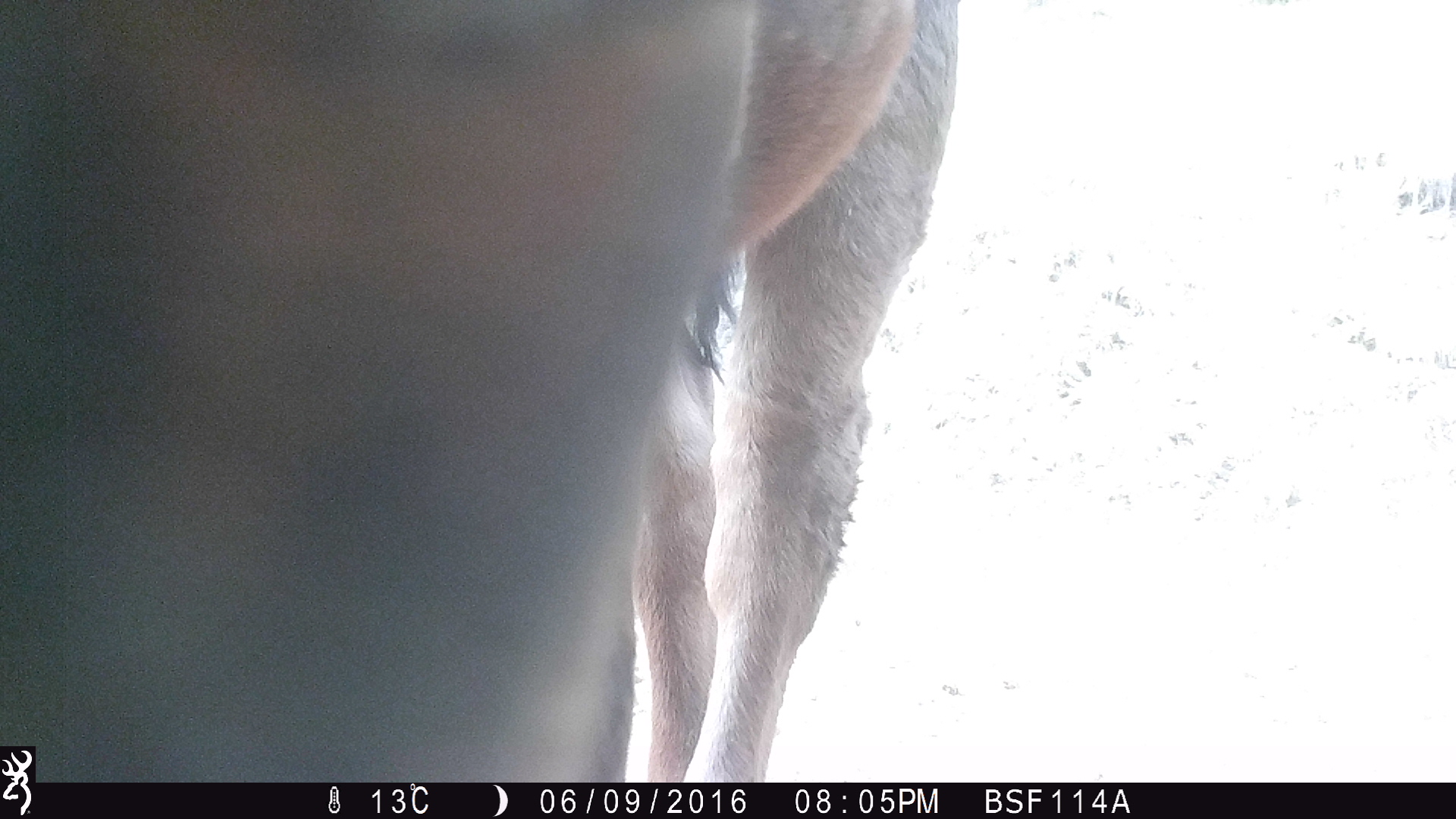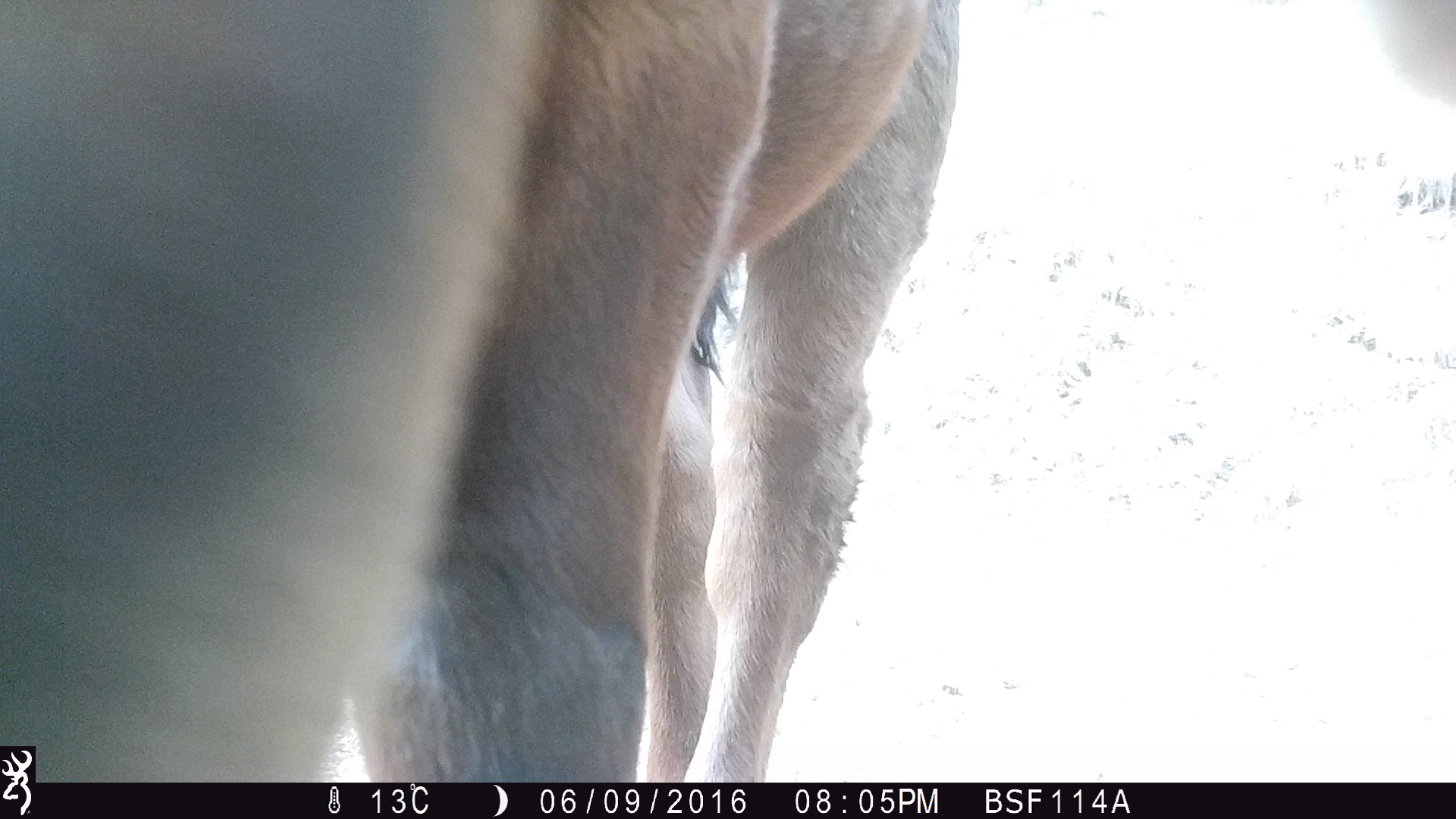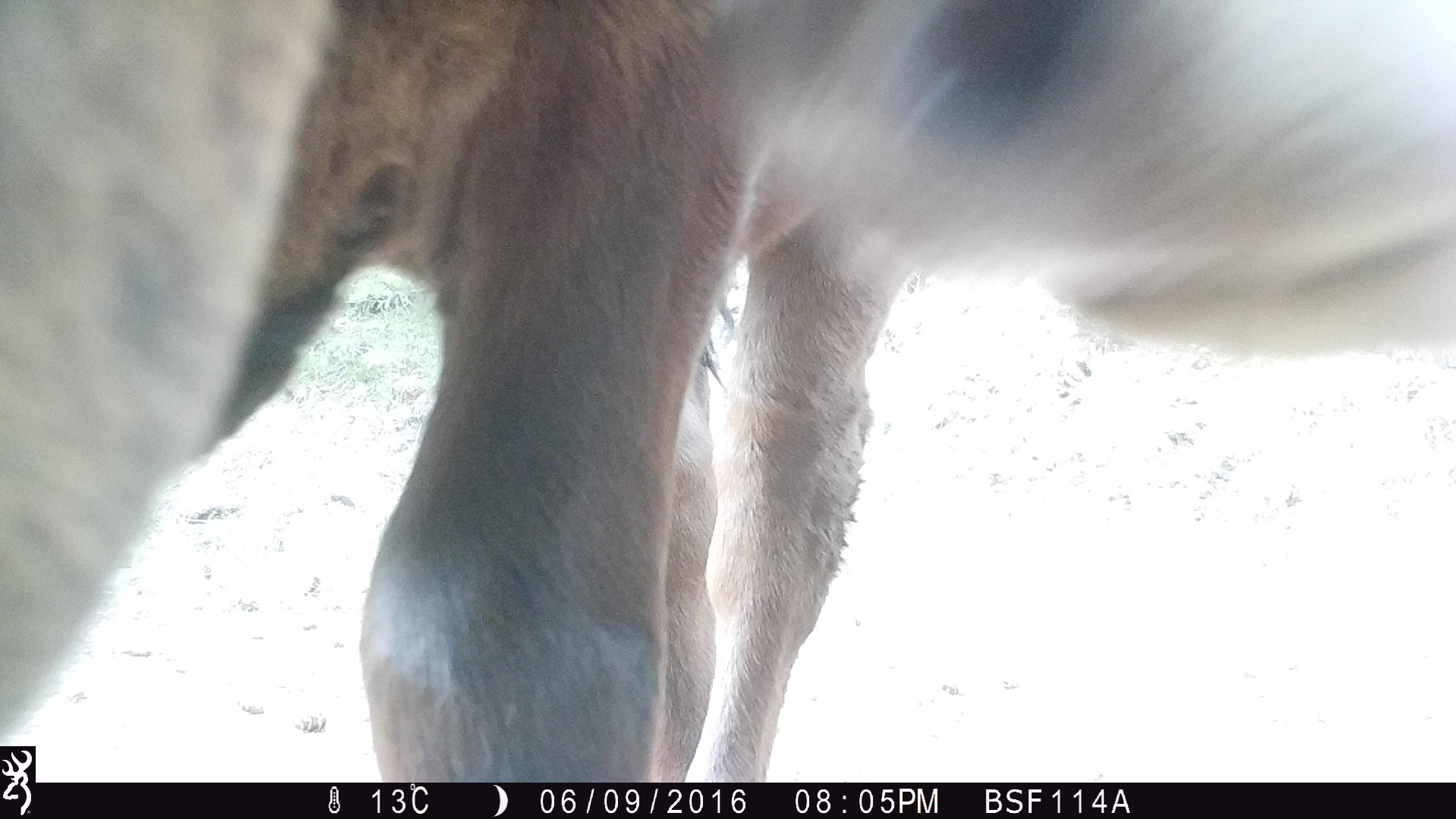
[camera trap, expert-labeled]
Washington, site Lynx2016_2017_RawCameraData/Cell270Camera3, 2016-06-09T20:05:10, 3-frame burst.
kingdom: Animalia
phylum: Chordata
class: Mammalia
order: Artiodactyla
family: Bovidae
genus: Bos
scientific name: Bos taurus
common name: domestic cattle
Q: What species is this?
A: Domestic cattle (Bos taurus).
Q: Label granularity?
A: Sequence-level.